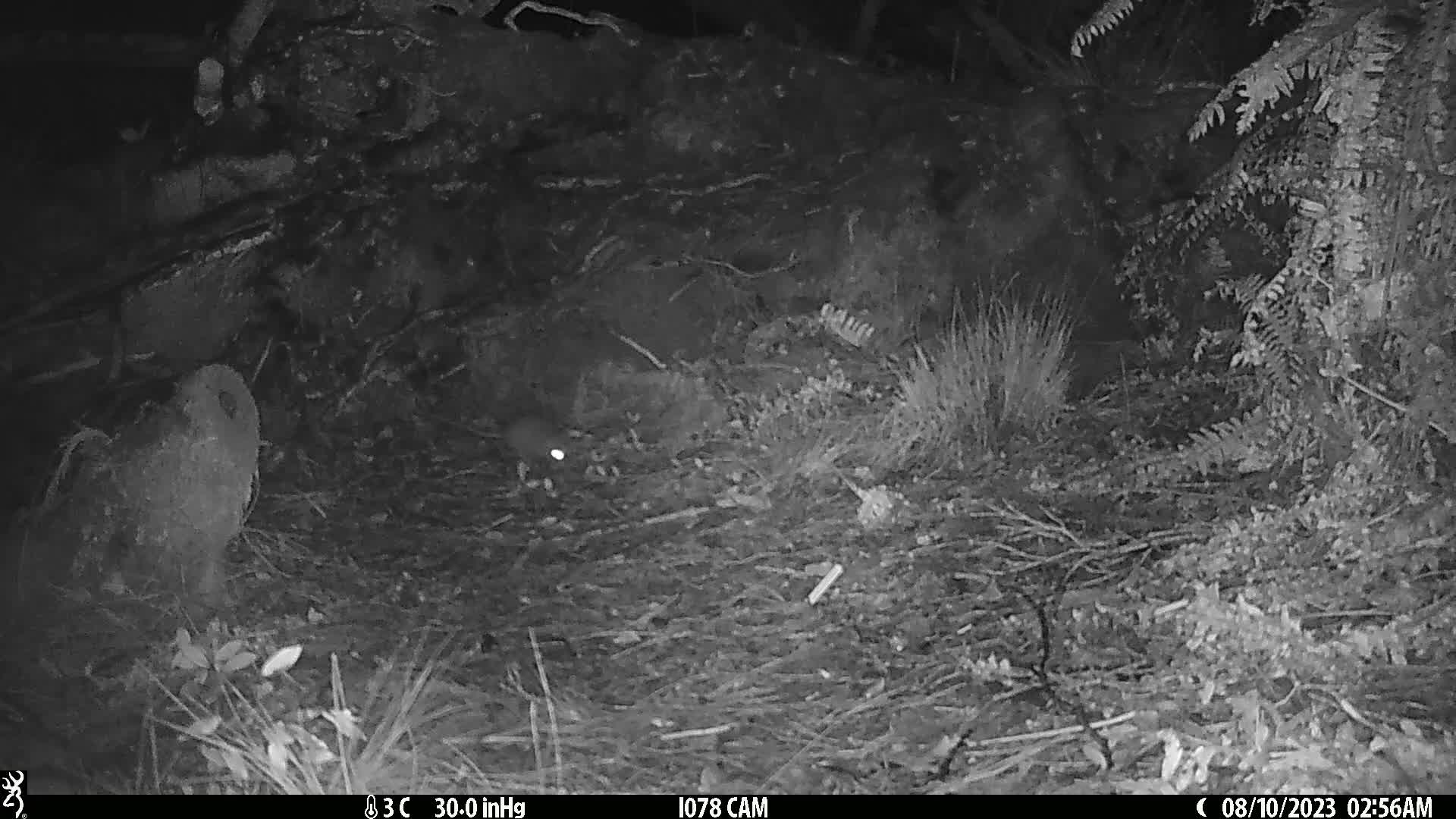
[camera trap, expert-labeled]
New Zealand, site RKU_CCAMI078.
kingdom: Animalia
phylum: Chordata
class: Mammalia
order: Rodentia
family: Muridae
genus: Rattus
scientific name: Rattus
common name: rat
Rat (Rattus).